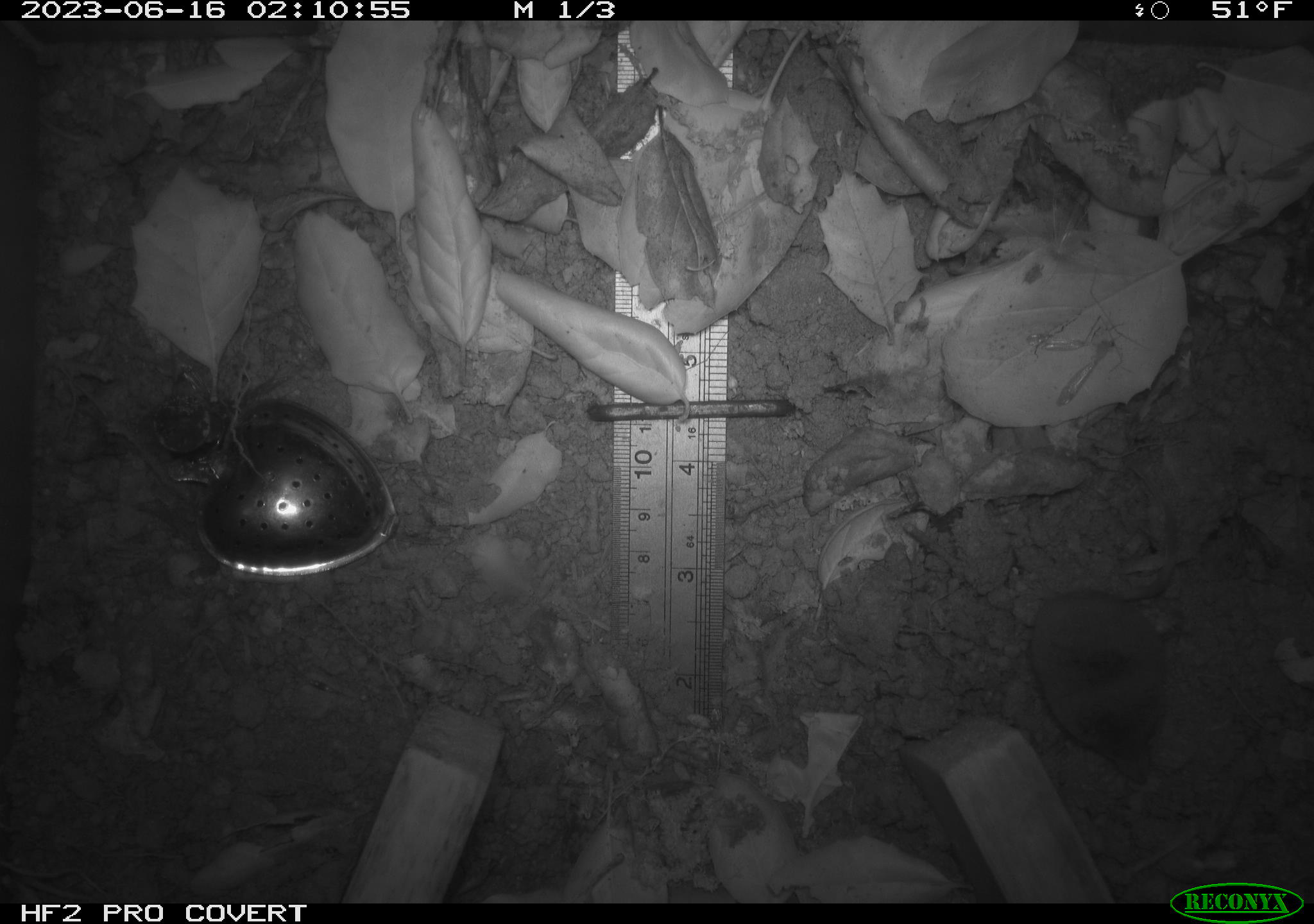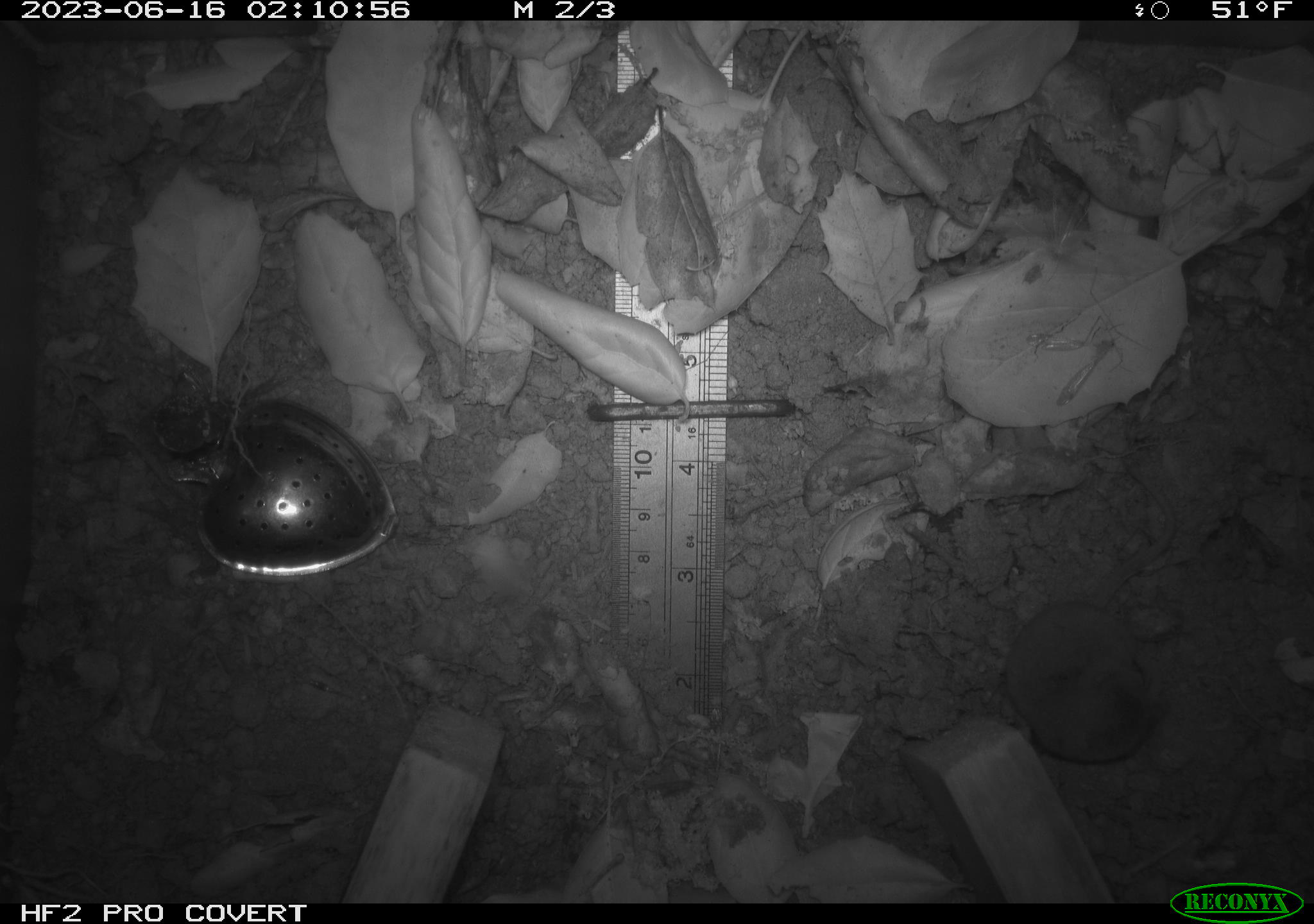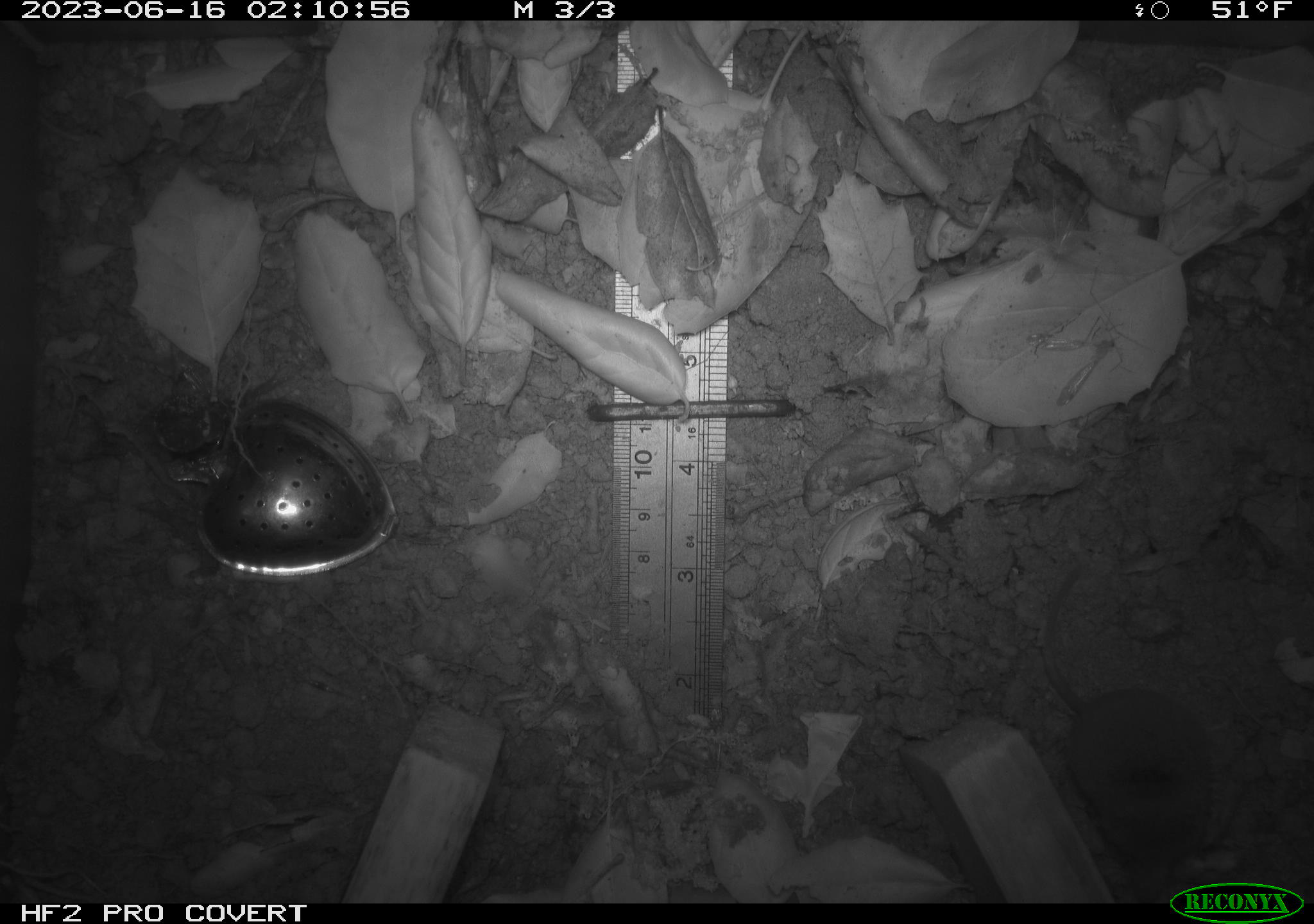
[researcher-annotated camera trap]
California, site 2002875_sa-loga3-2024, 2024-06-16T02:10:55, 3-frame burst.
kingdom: Animalia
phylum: Chordata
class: Mammalia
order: Eulipotyphla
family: Soricidae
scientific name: Soricidae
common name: shrews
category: soricidae family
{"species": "soricidae family (shrews) (Soricidae)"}